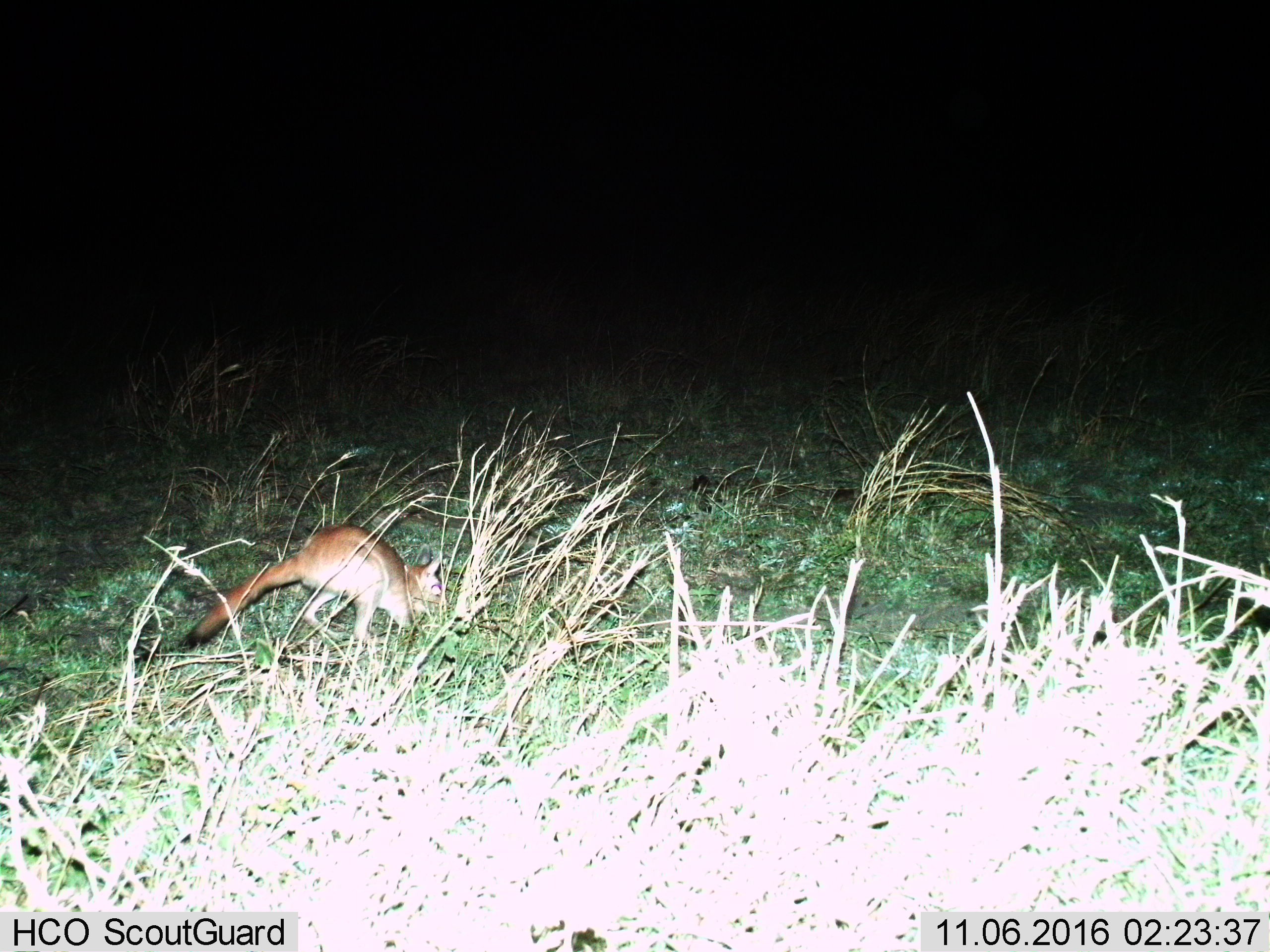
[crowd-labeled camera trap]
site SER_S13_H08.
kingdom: Animalia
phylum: Chordata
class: Mammalia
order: Rodentia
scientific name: Rodentia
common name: rodent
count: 1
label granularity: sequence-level